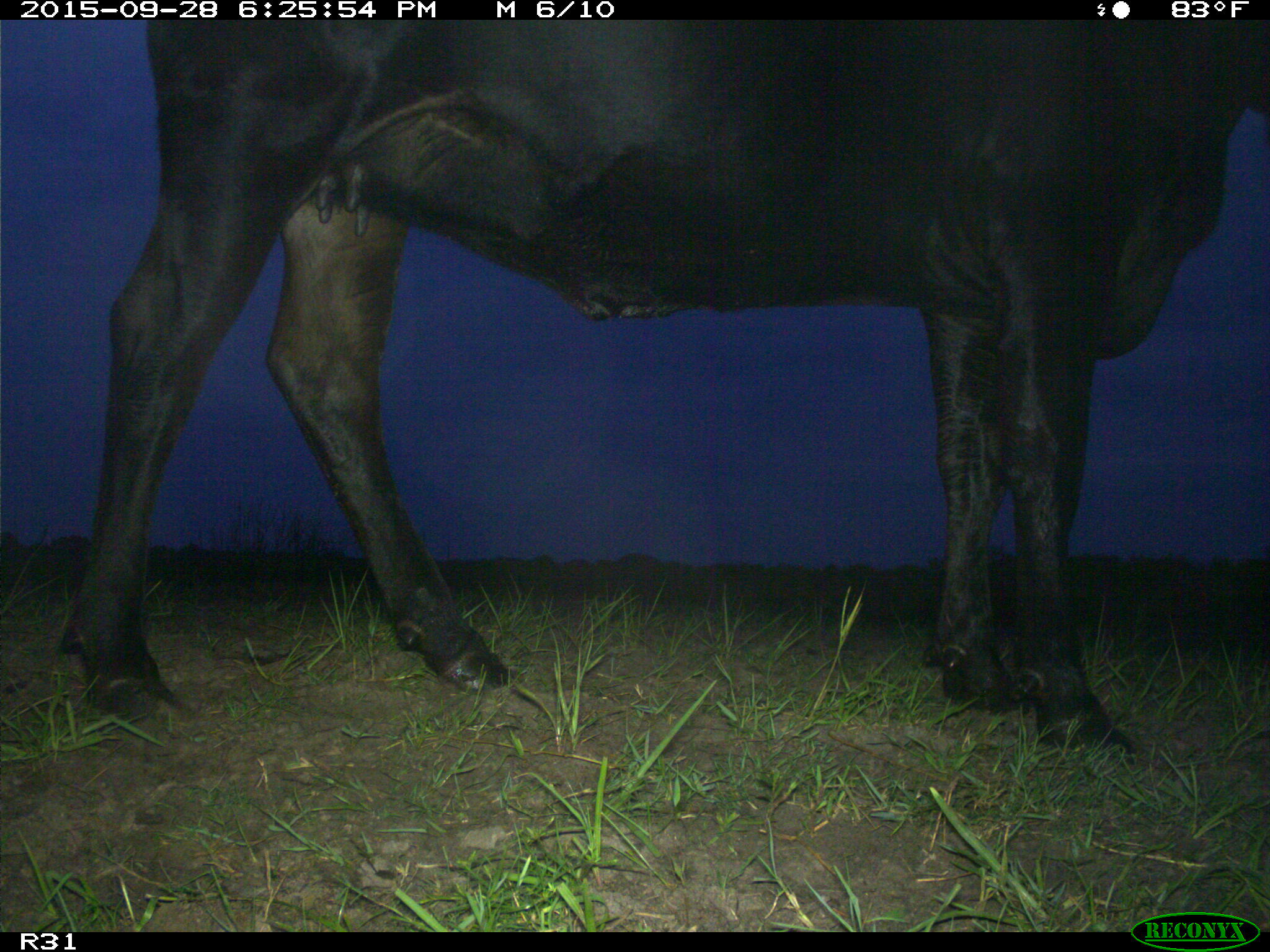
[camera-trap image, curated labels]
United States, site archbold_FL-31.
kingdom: Animalia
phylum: Chordata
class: Mammalia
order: Artiodactyla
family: Bovidae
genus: Bos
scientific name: Bos taurus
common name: domestic cow